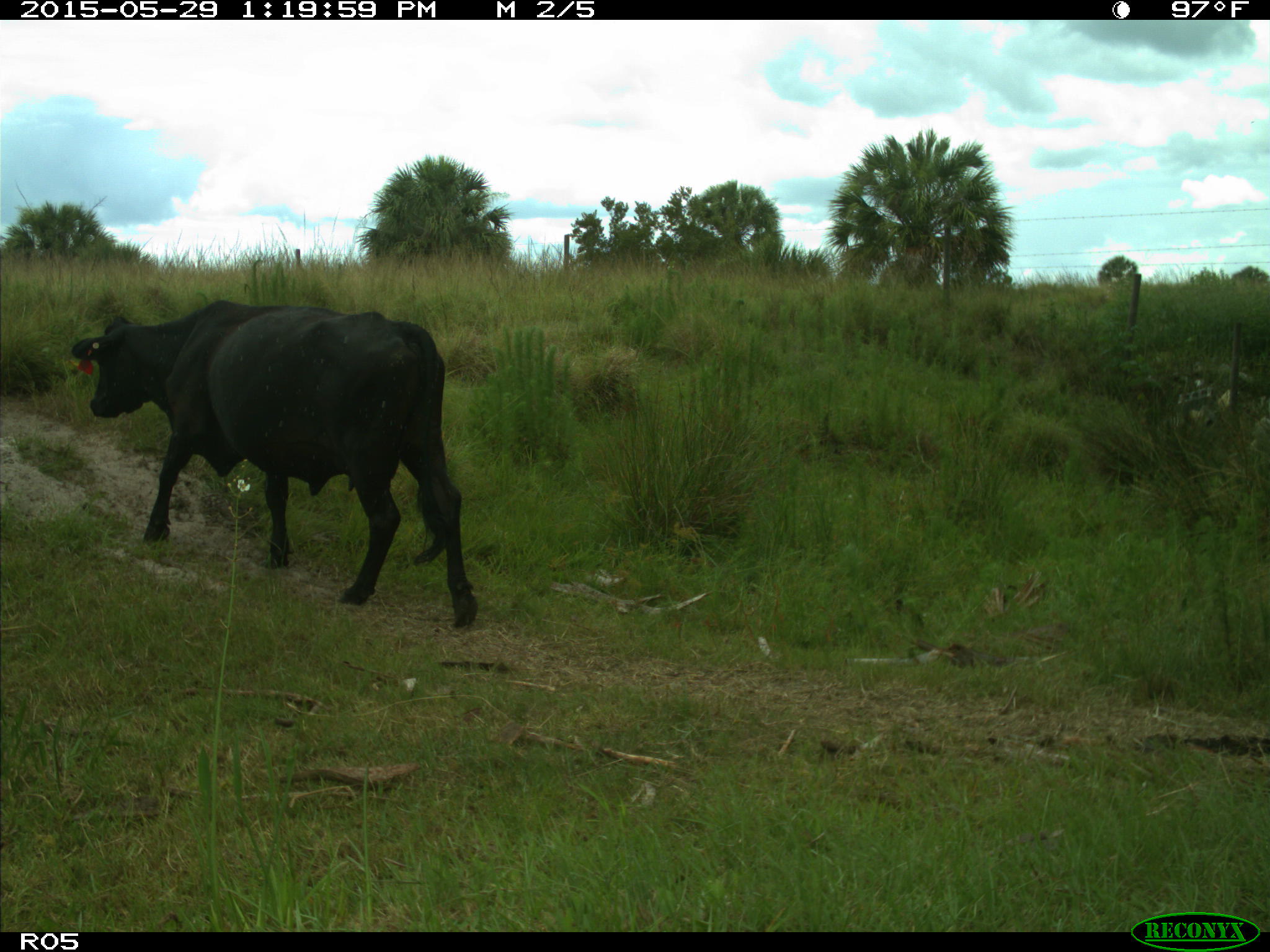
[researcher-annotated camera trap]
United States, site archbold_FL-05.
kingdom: Animalia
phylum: Chordata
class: Mammalia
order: Artiodactyla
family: Bovidae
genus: Bos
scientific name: Bos taurus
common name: domestic cow